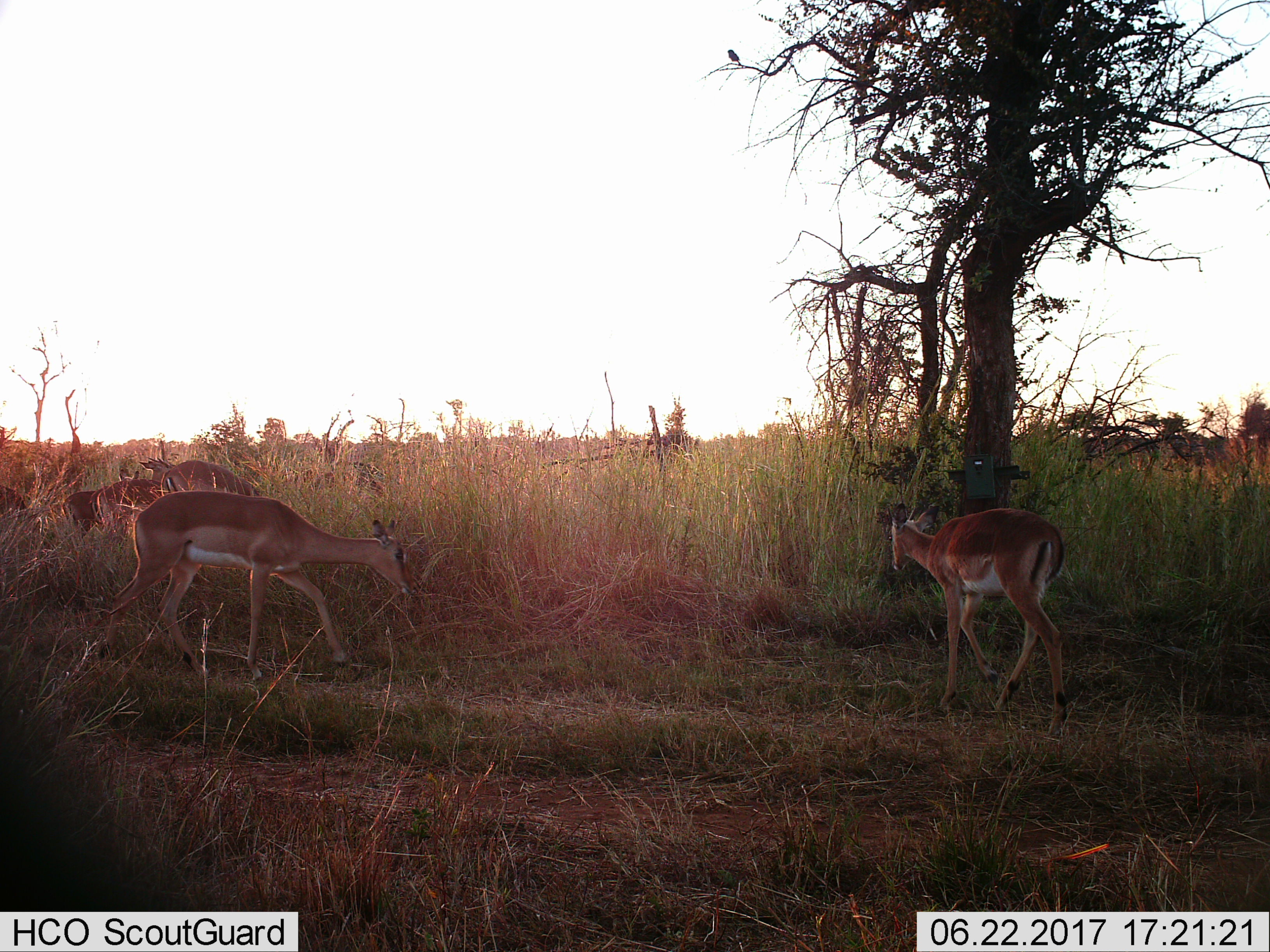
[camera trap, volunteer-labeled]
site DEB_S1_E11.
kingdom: Animalia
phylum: Chordata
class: Mammalia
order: Artiodactyla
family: Bovidae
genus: Aepyceros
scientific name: Aepyceros melampus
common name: impala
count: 6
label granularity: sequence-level